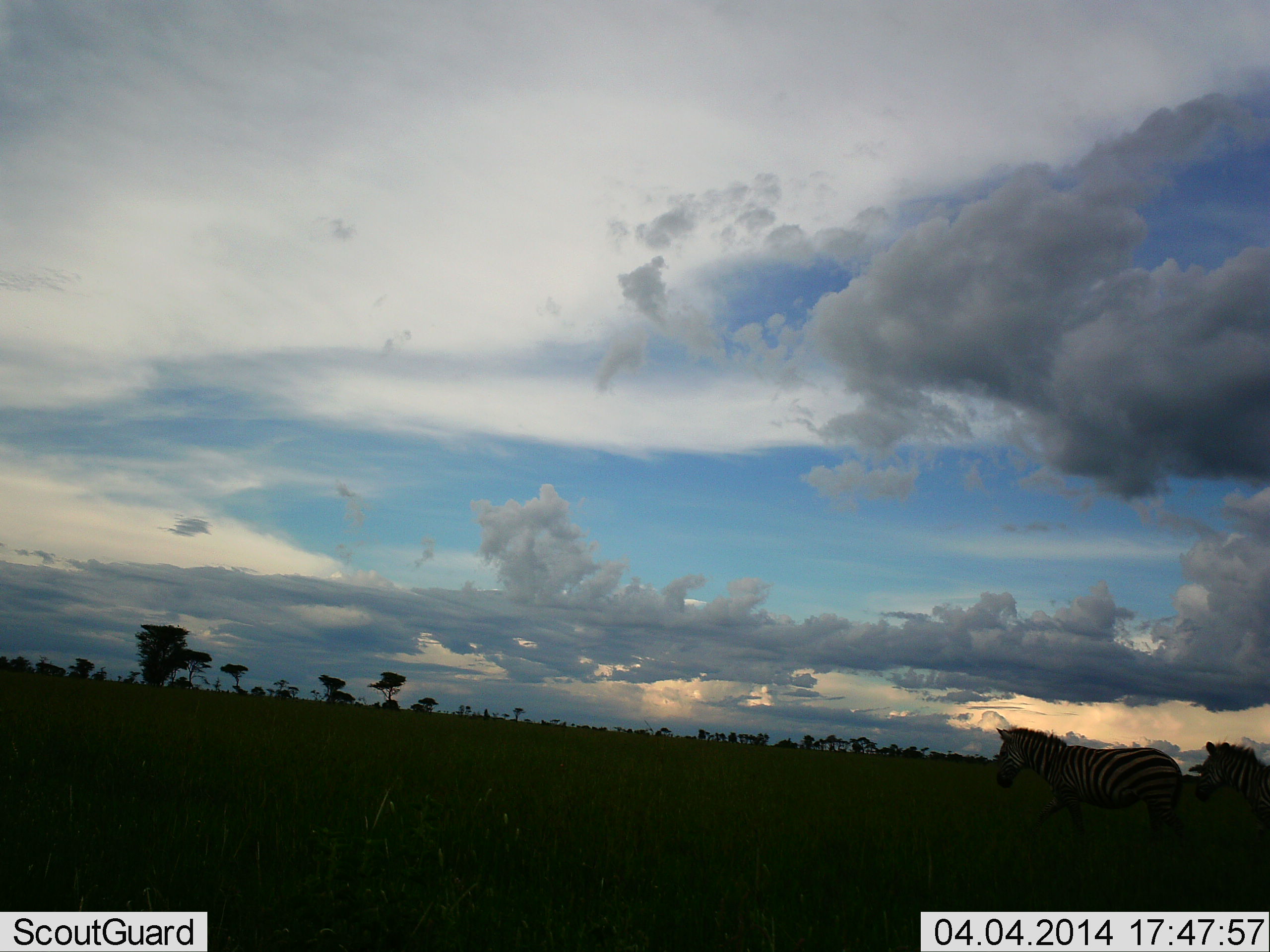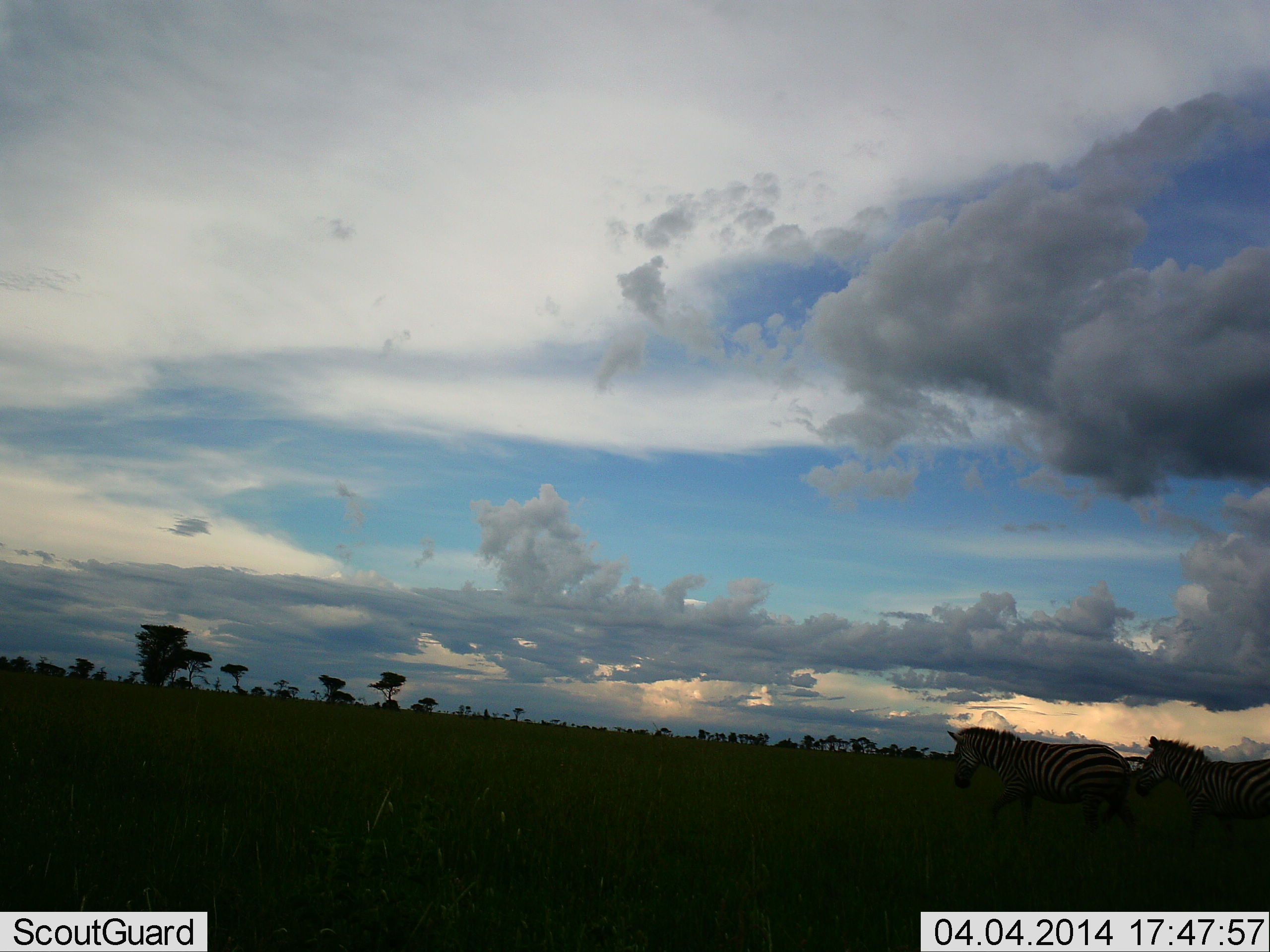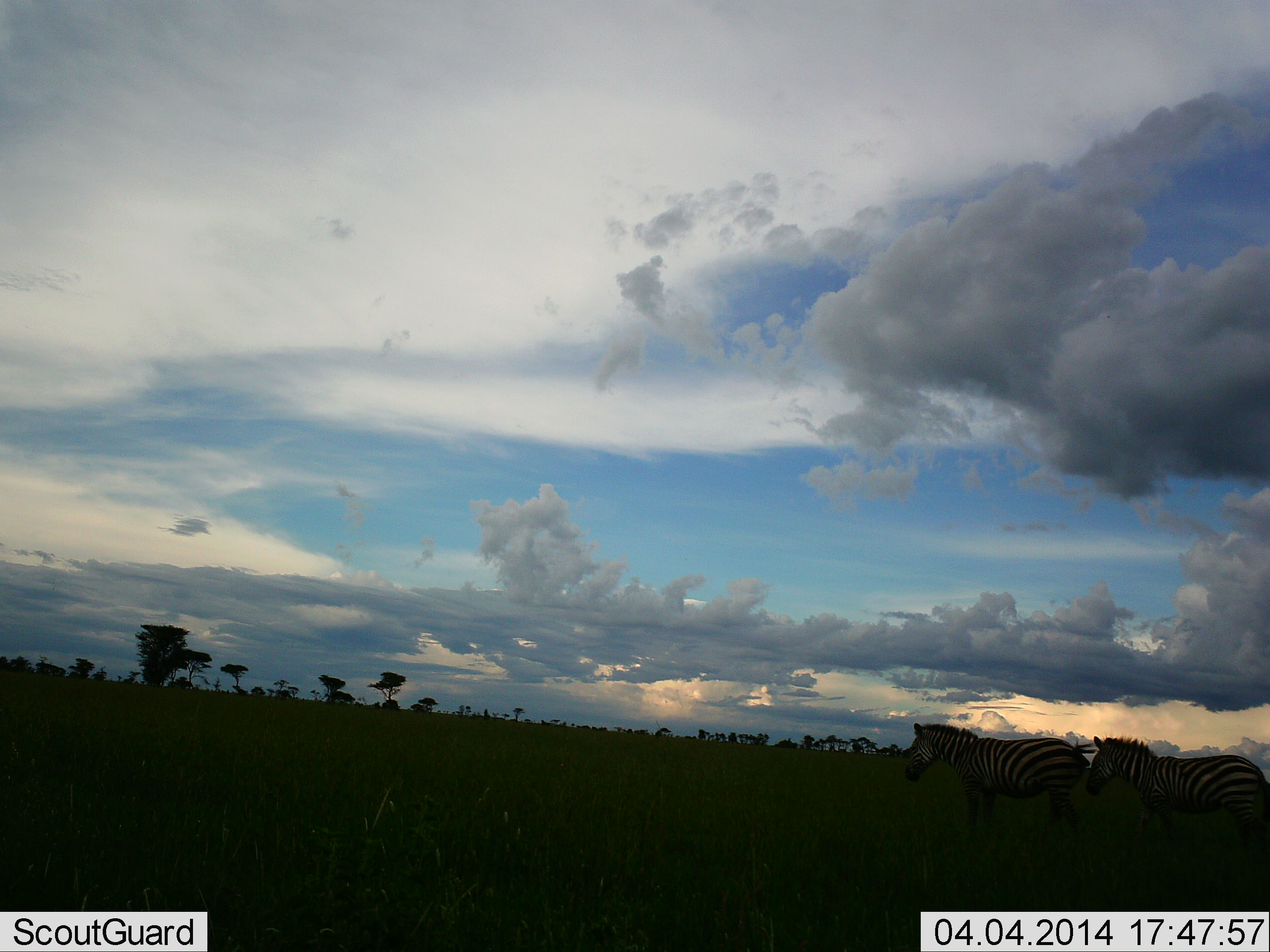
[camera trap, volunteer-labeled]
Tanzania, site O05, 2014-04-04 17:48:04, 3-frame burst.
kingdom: Animalia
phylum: Chordata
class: Mammalia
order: Perissodactyla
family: Equidae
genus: Equus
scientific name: Equus quagga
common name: plains zebra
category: zebra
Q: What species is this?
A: Zebra (plains zebra) (Equus quagga).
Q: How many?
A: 2.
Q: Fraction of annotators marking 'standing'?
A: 10%.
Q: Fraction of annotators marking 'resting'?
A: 0%.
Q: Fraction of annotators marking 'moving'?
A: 90%.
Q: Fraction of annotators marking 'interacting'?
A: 0%.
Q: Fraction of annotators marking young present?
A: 0%.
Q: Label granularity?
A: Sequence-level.